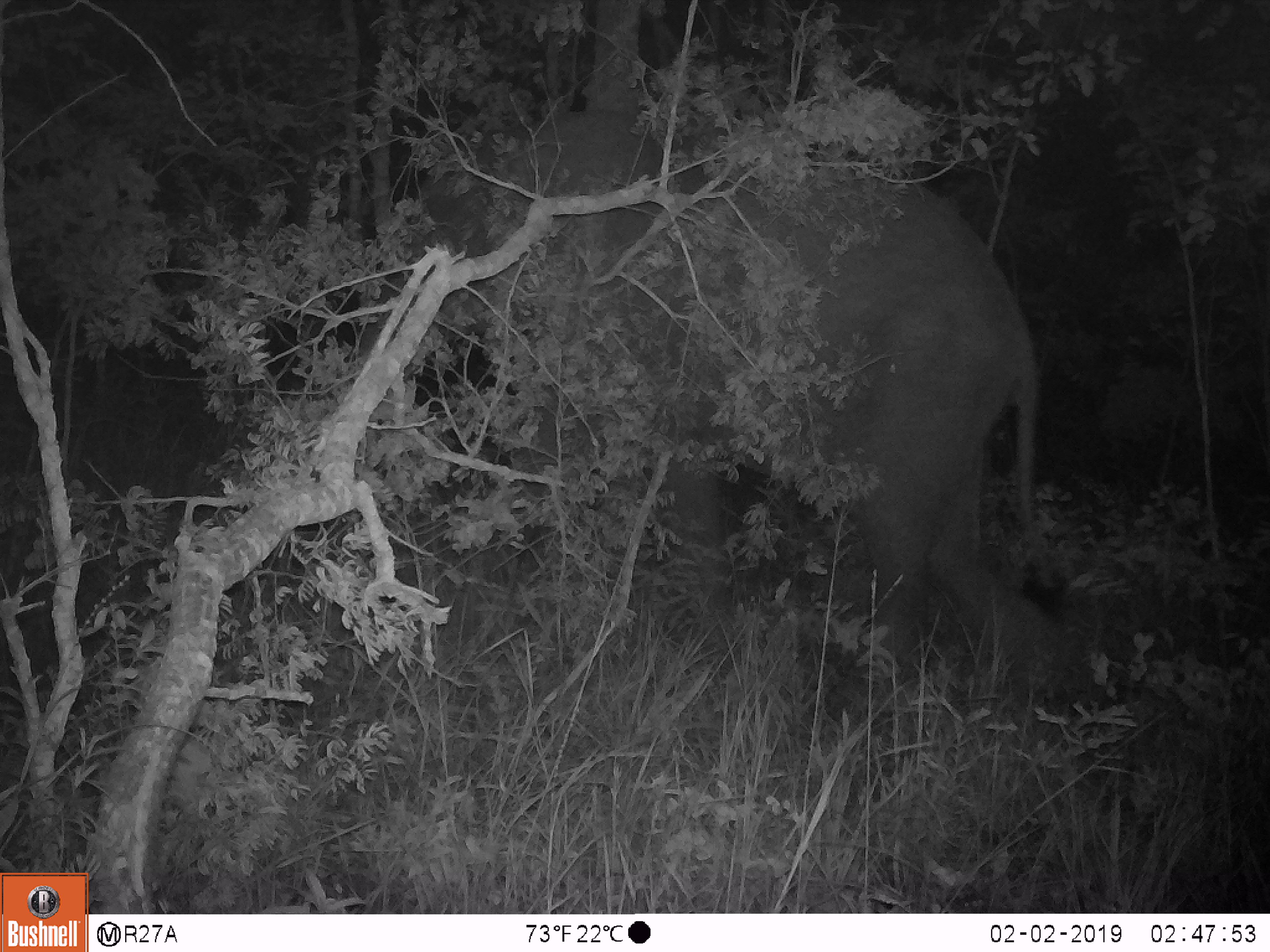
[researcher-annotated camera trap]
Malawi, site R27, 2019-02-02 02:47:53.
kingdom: Animalia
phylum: Chordata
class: Mammalia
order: Proboscidea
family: Elephantidae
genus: Loxodonta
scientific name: Loxodonta africana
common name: african savanna elephant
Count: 1.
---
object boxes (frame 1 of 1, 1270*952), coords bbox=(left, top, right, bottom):
african savanna elephant: bbox=(317, 105, 1066, 689)